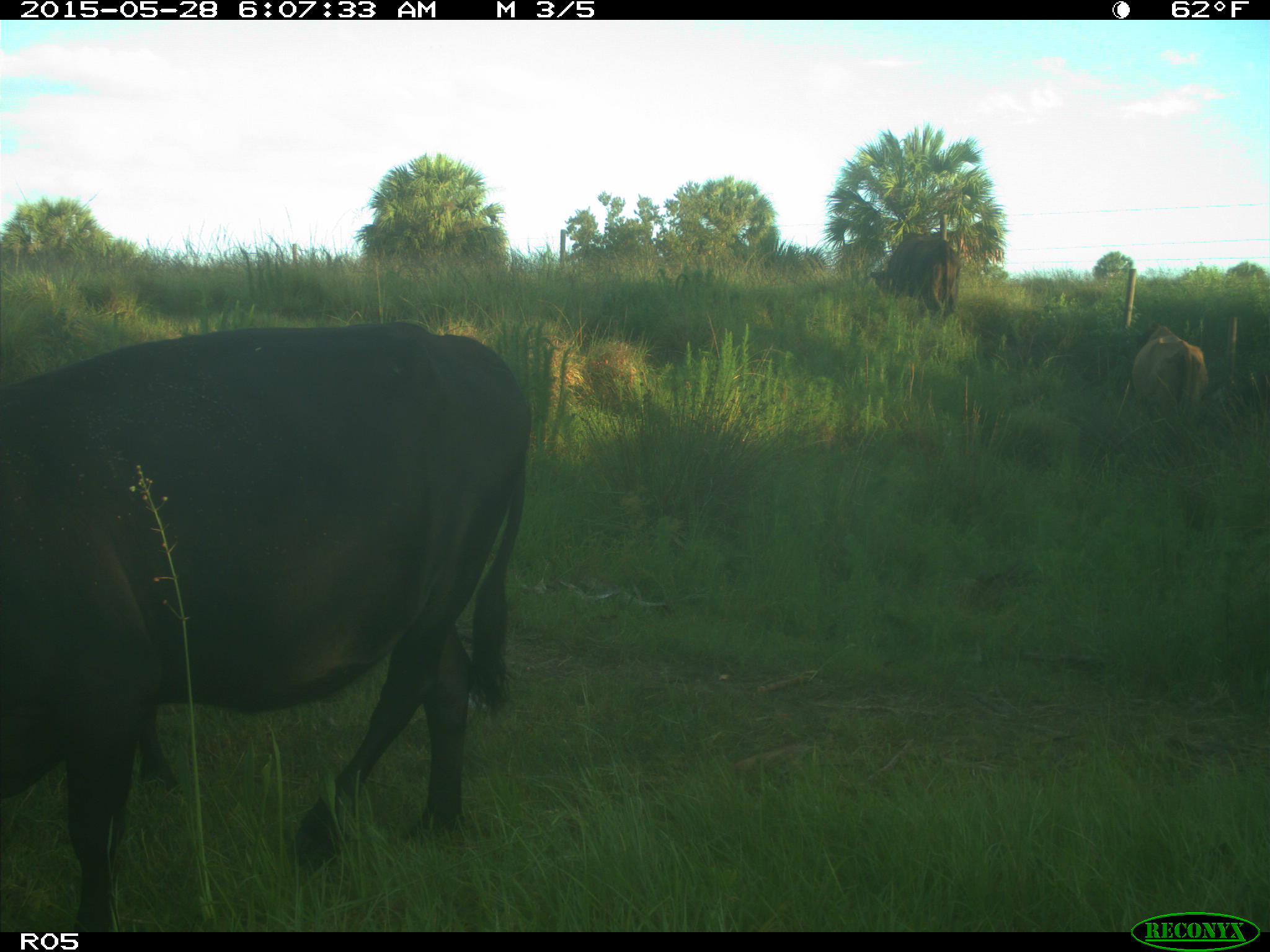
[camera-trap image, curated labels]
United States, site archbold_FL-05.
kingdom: Animalia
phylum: Chordata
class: Mammalia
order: Artiodactyla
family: Bovidae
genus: Bos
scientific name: Bos taurus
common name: domestic cow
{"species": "Bos taurus (domestic cow)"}